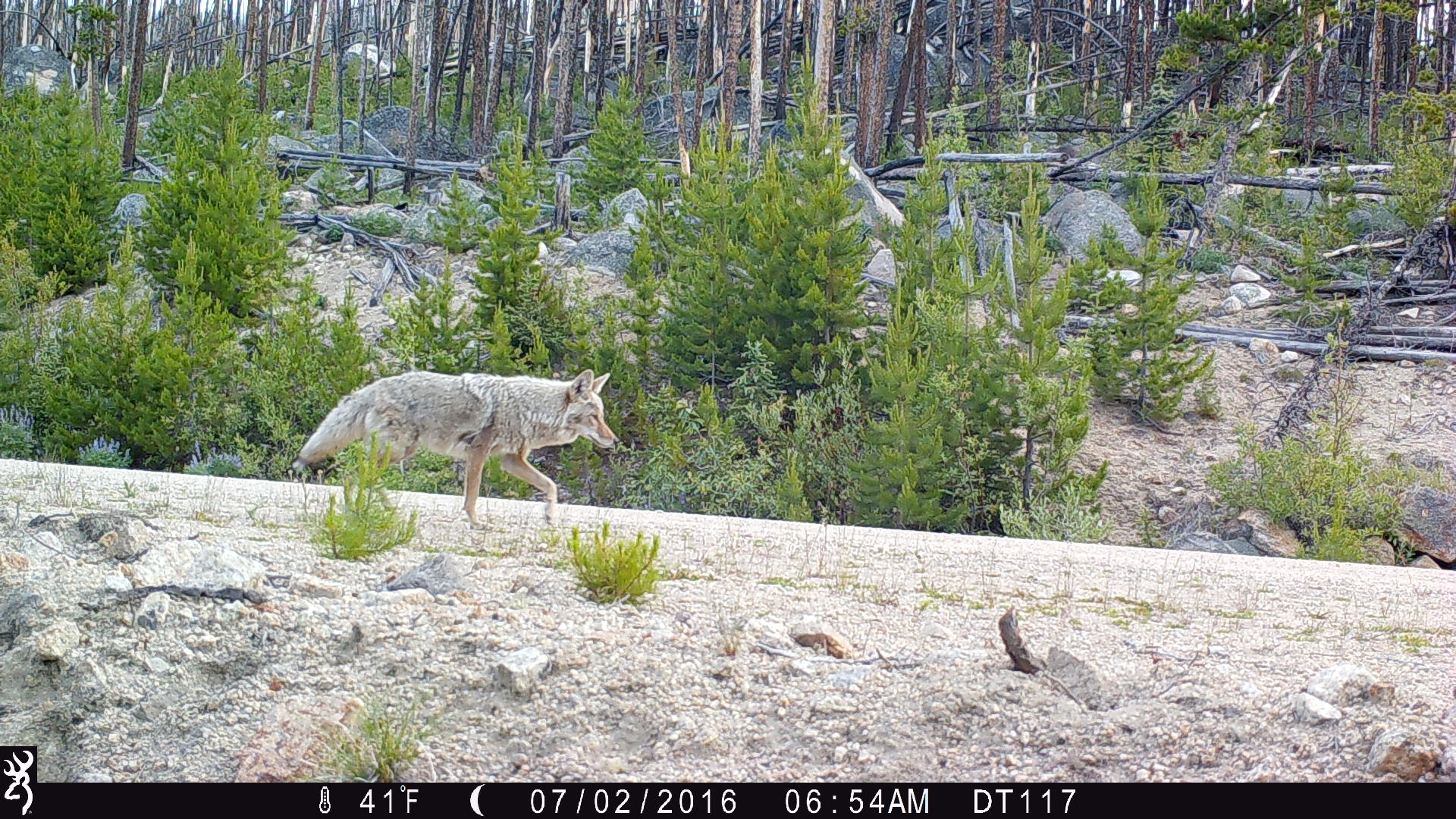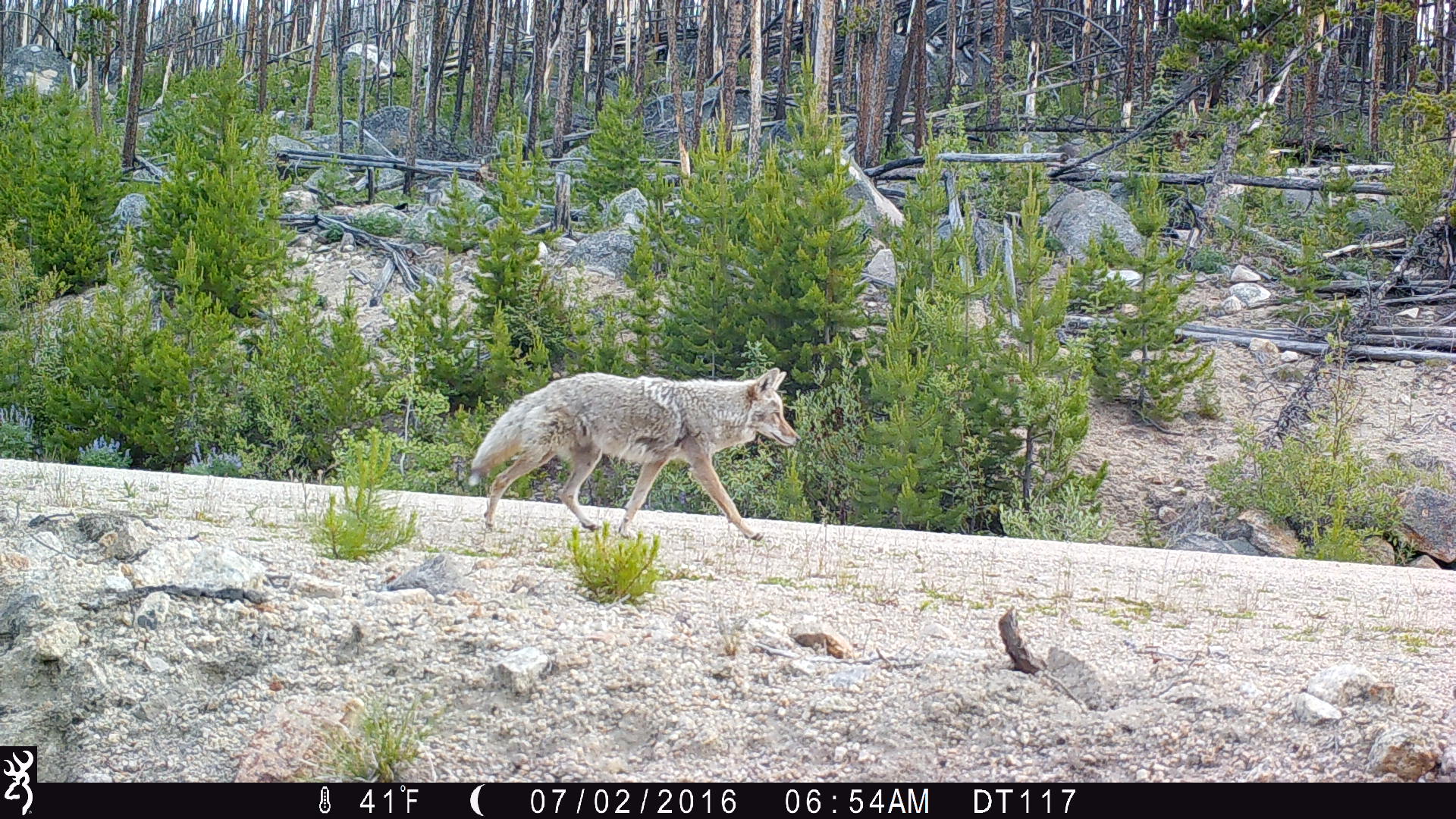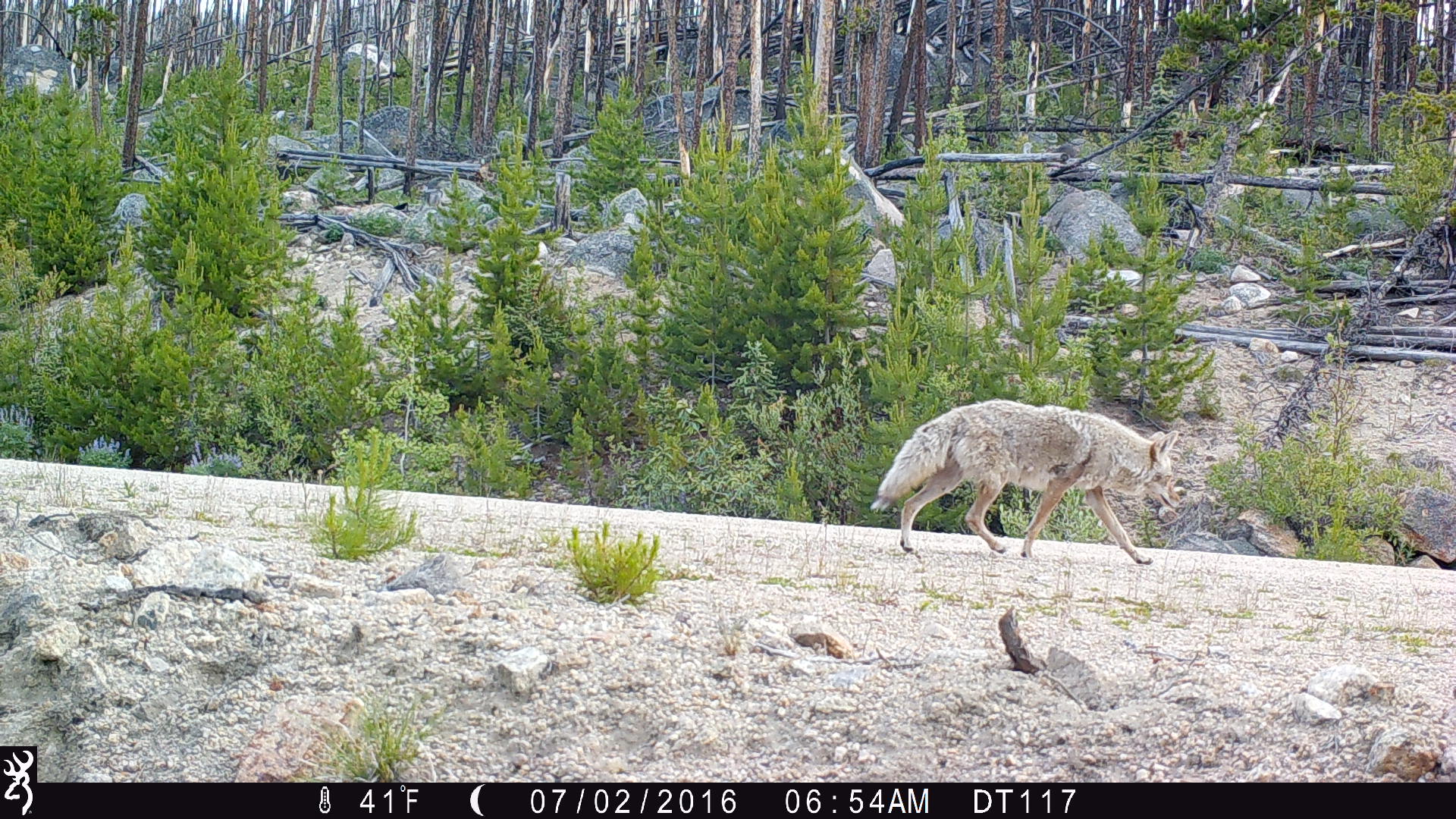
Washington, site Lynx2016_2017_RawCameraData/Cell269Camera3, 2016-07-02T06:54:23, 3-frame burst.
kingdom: Animalia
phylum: Chordata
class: Mammalia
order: Carnivora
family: Canidae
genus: Canis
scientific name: Canis latrans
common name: coyote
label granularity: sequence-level